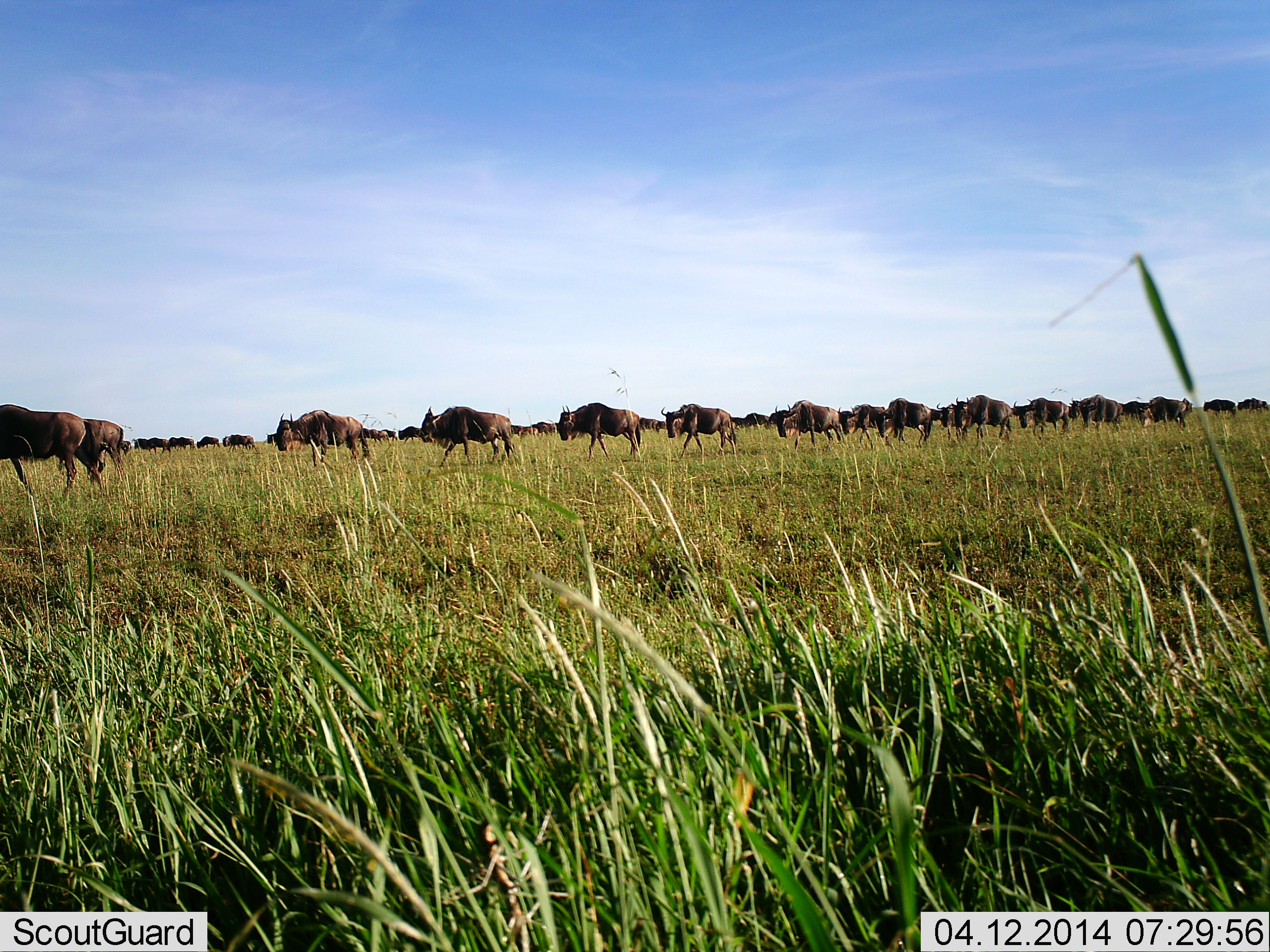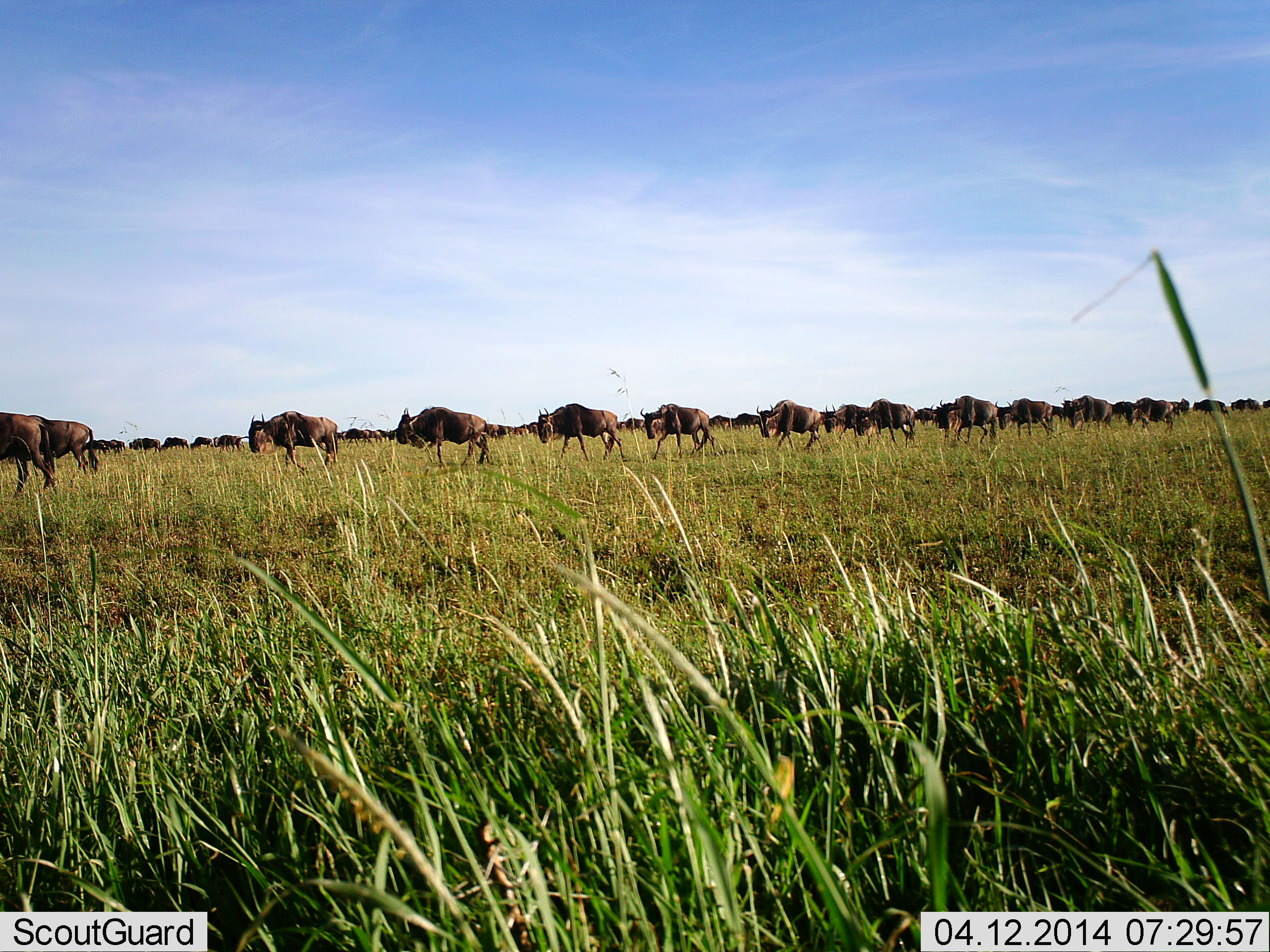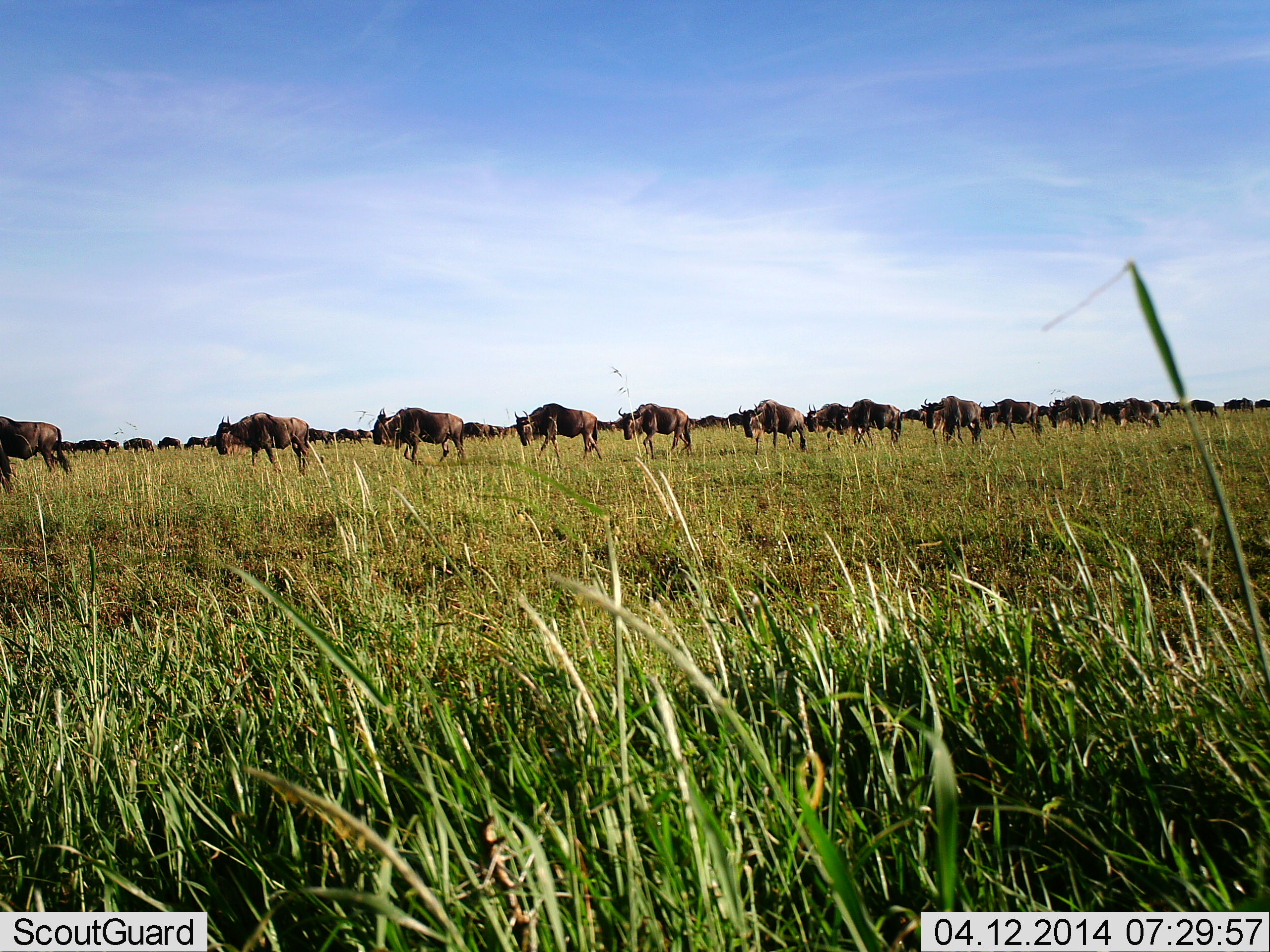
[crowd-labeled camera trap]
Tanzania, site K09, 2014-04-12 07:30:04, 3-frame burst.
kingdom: Animalia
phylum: Chordata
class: Mammalia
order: Artiodactyla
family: Bovidae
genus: Connochaetes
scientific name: Connochaetes taurinus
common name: blue wildebeest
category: wildebeest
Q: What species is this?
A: Wildebeest (blue wildebeest) (Connochaetes taurinus).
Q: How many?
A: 11-50.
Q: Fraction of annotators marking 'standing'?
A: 10%.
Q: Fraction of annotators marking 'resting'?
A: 0%.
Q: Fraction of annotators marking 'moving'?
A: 100%.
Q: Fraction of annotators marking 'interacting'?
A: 0%.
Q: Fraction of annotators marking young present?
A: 0%.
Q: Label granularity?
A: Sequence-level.